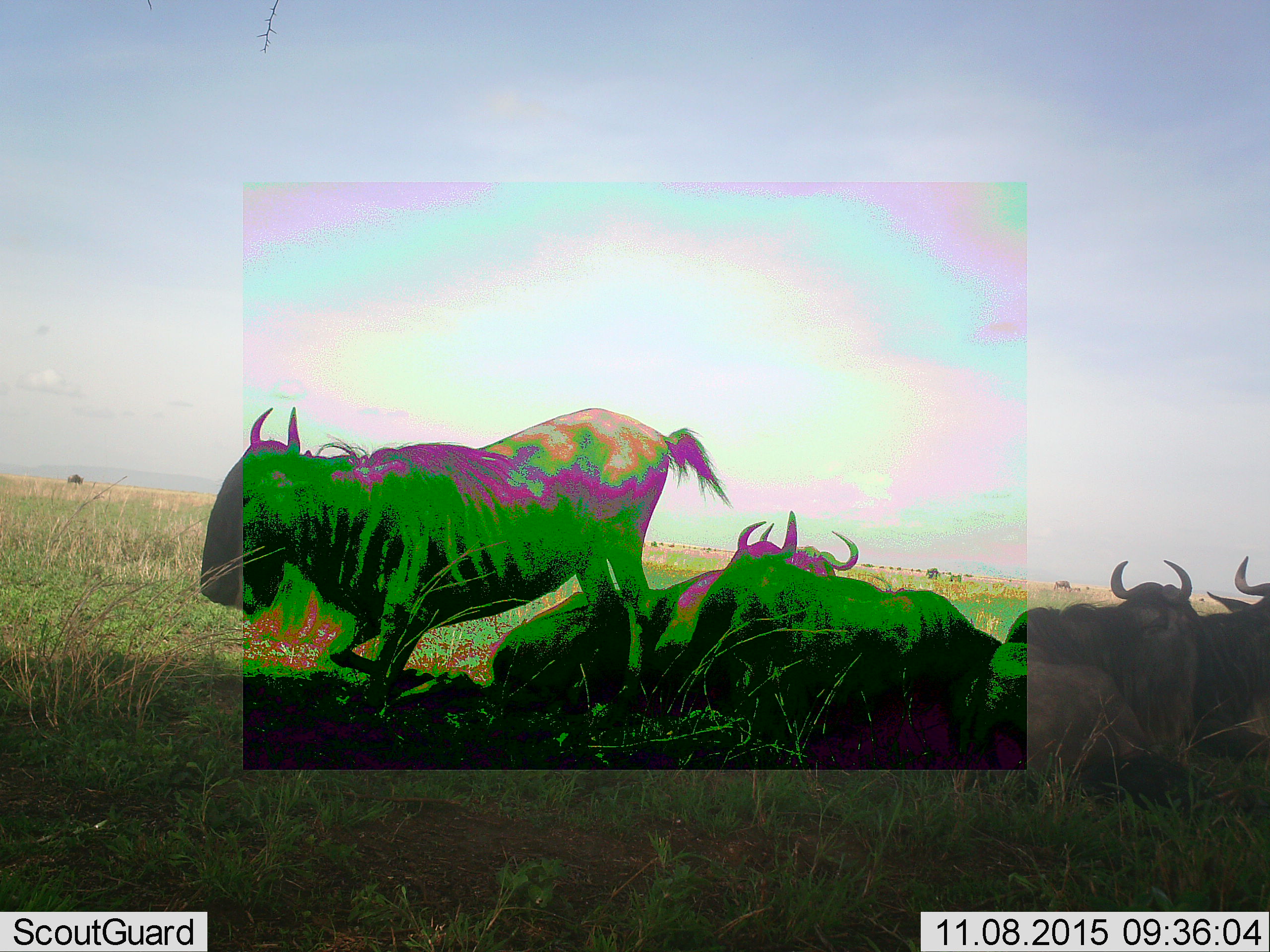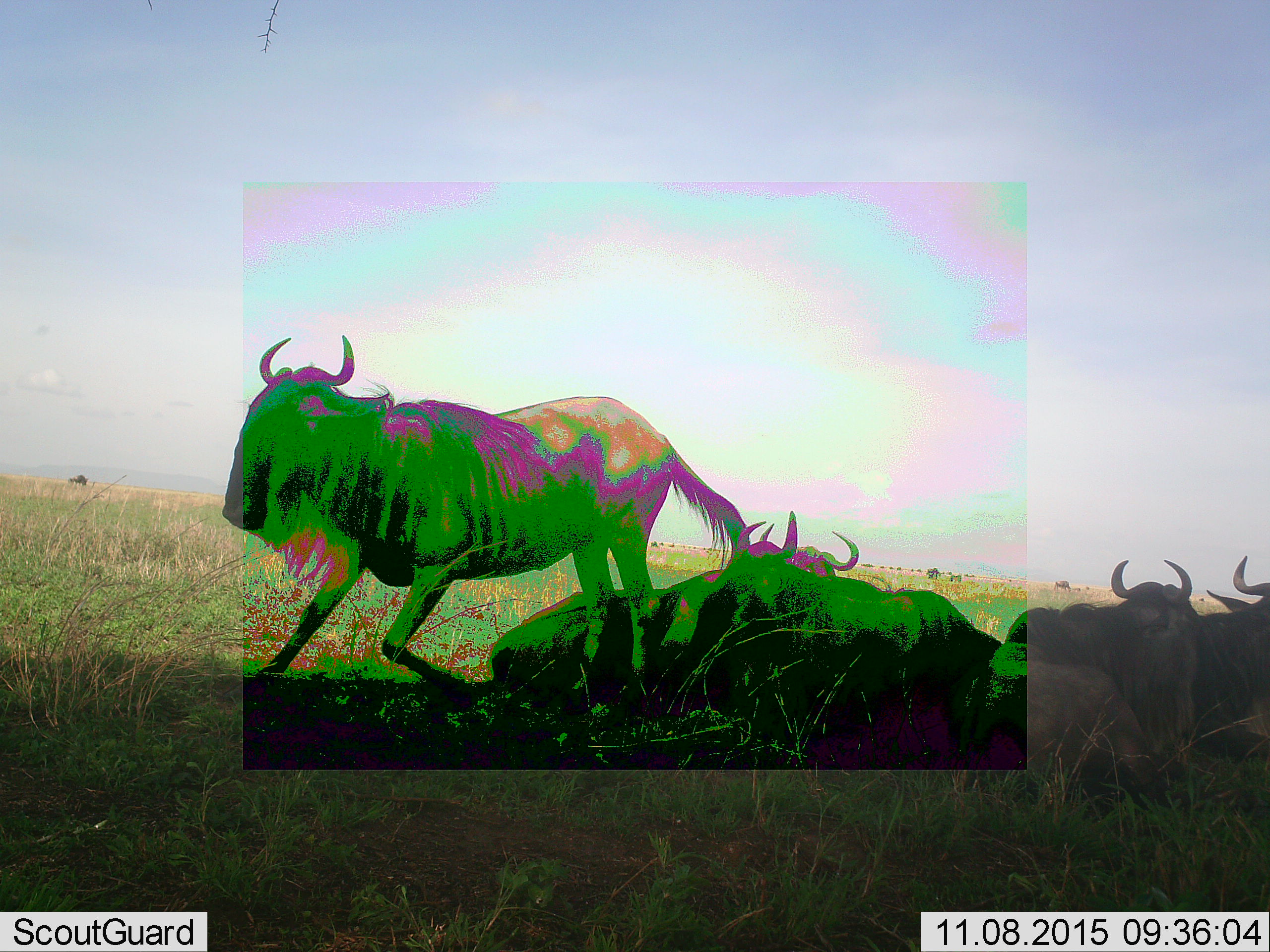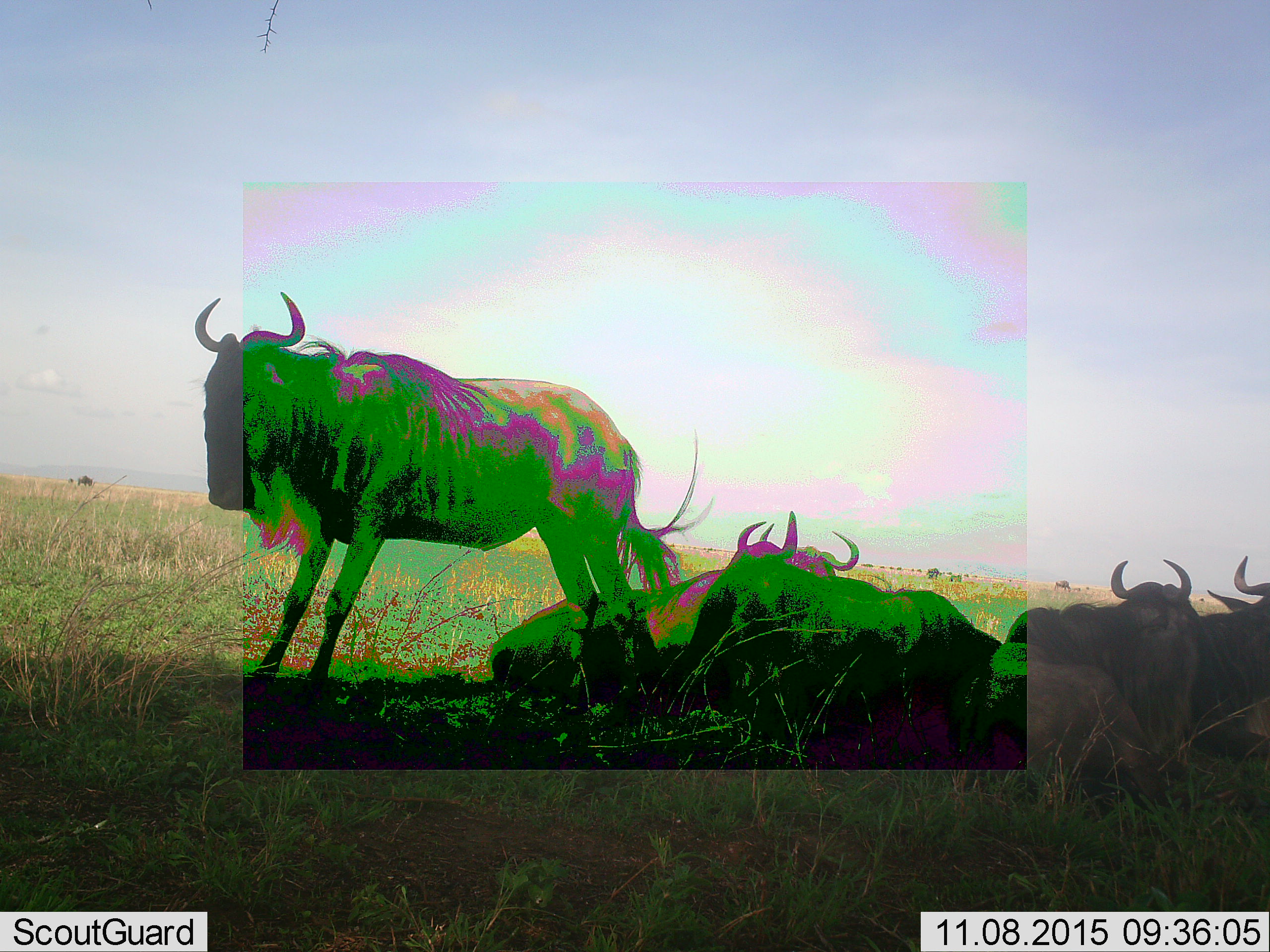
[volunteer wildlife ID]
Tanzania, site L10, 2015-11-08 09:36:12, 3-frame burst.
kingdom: Animalia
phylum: Chordata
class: Mammalia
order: Artiodactyla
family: Bovidae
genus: Connochaetes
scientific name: Connochaetes taurinus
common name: blue wildebeest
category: wildebeest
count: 11-50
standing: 60%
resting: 100%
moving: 50%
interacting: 40%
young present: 0%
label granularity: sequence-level